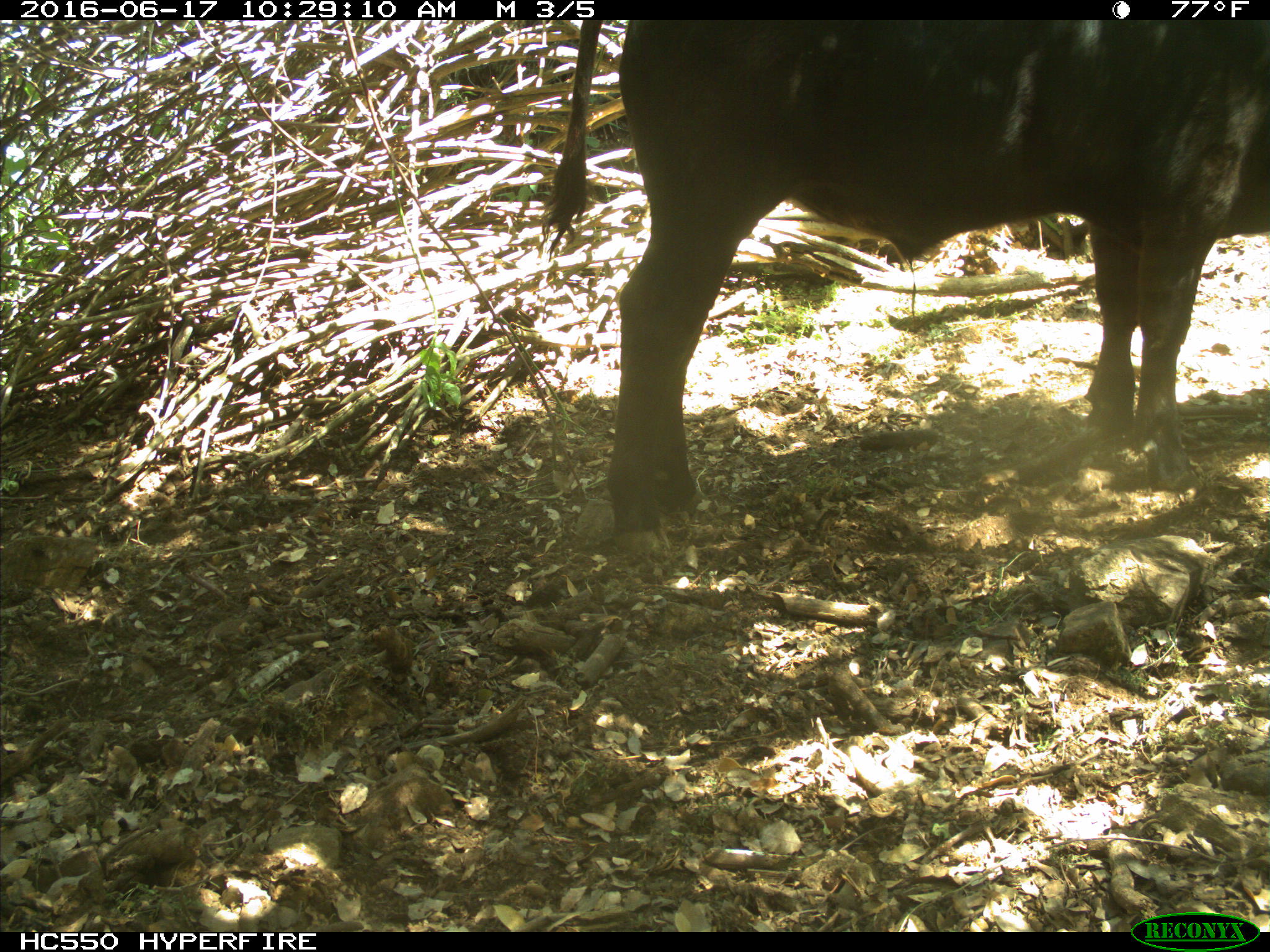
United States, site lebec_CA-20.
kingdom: Animalia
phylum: Chordata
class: Mammalia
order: Artiodactyla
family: Bovidae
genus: Bos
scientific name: Bos taurus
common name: domestic cow